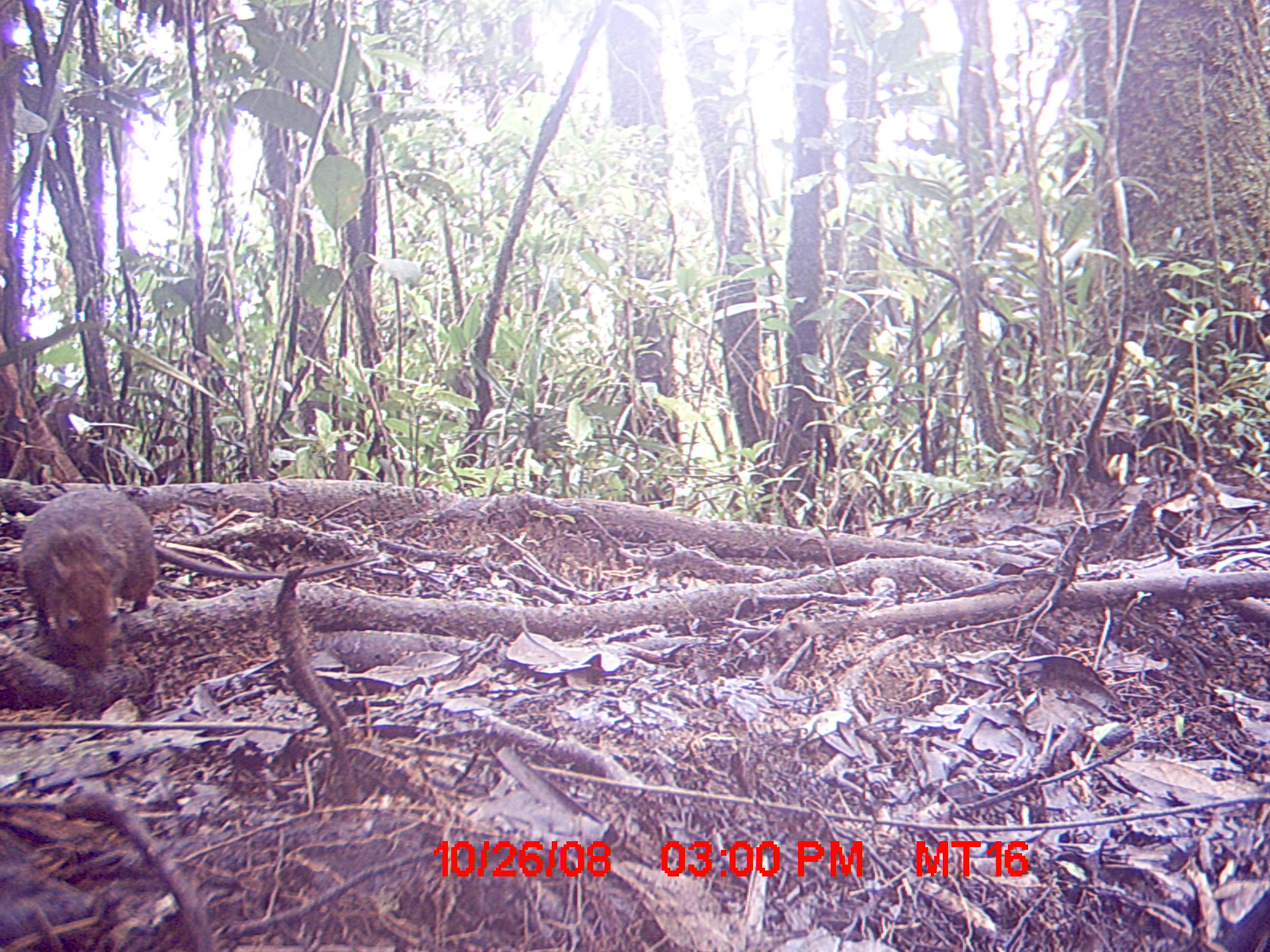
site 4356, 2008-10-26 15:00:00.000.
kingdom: Animalia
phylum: Chordata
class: Mammalia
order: Rodentia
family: Nesomyidae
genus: Nesomys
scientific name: Nesomys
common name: nesomys rodents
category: nesomys sp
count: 1